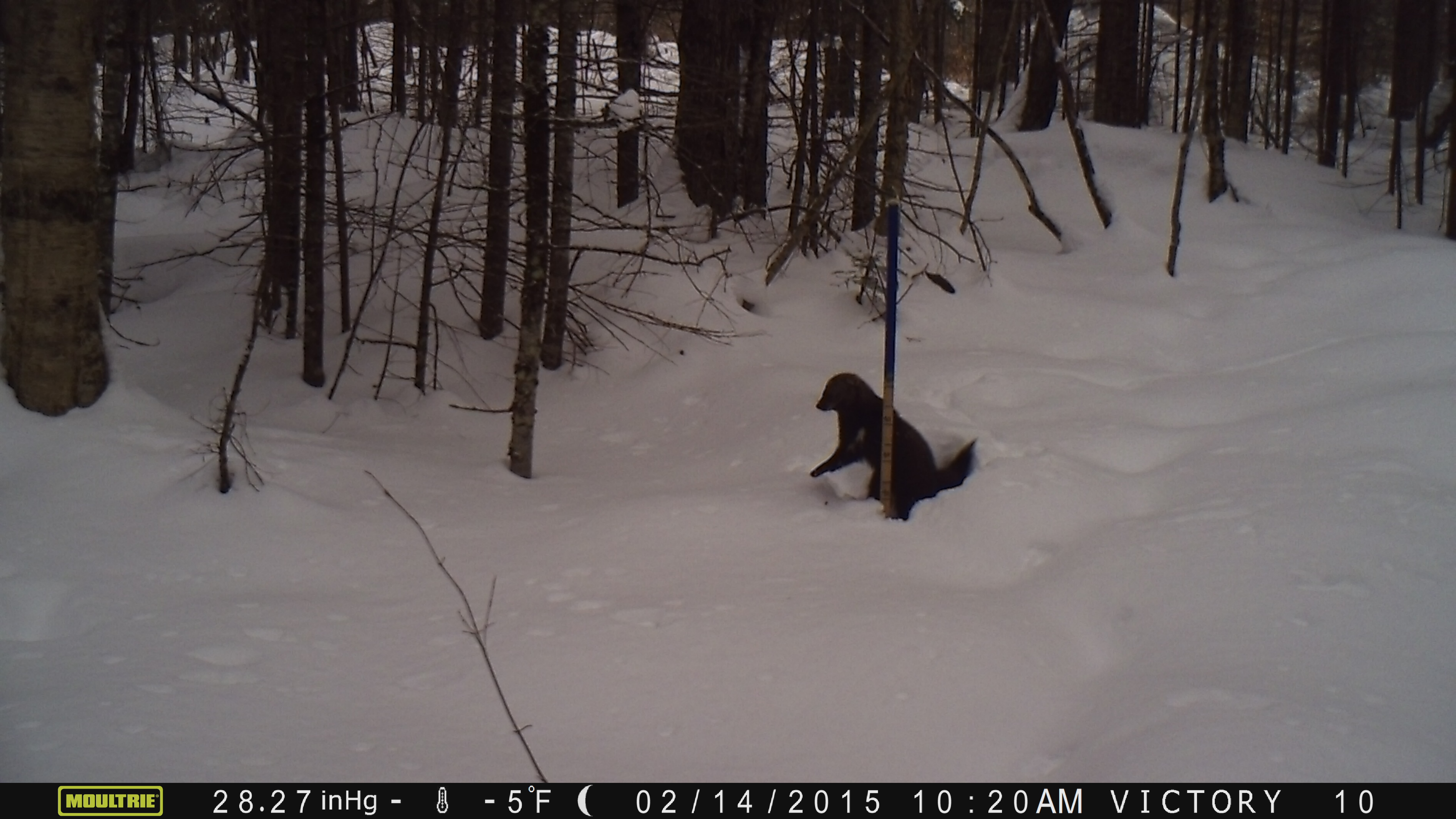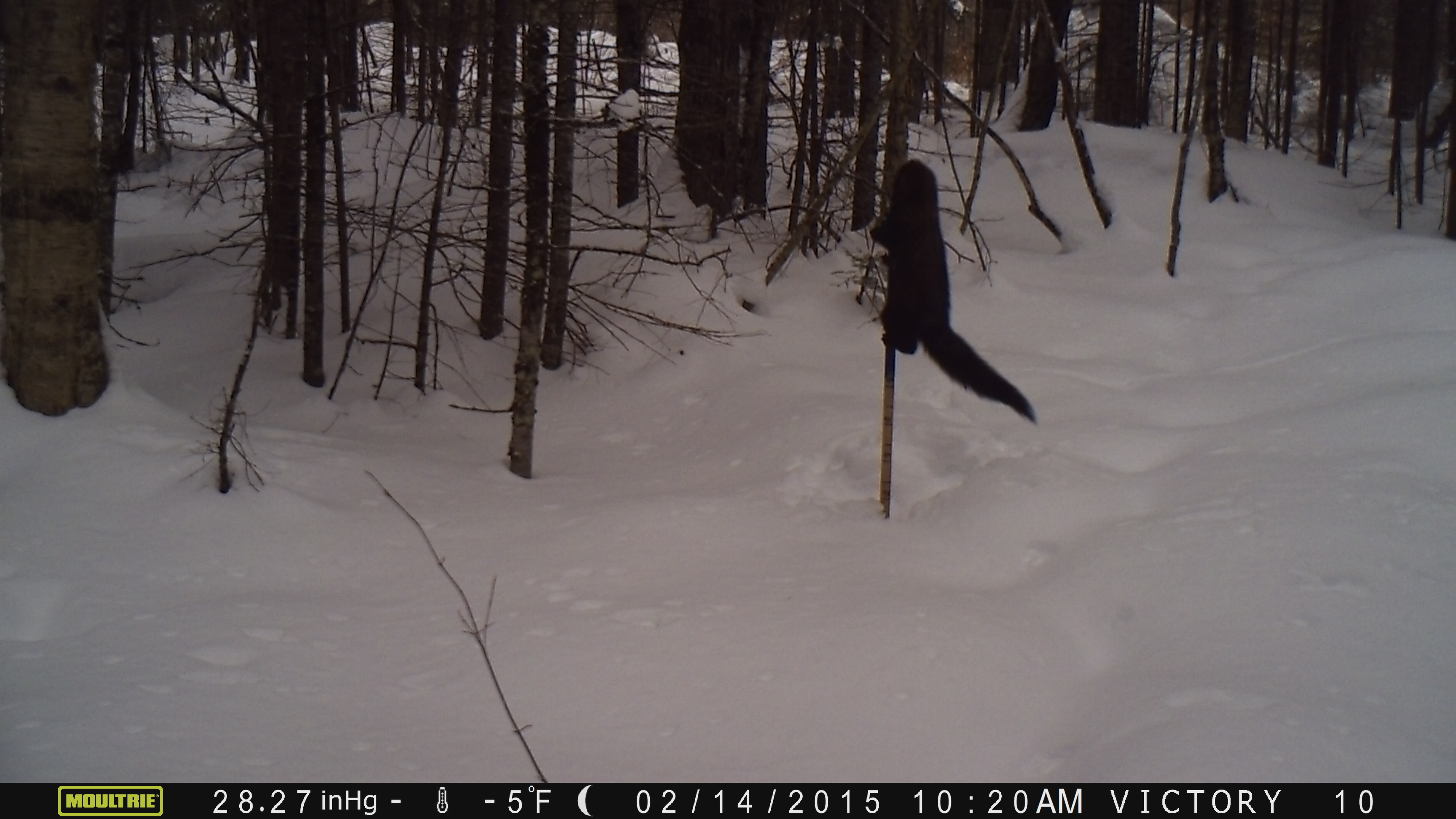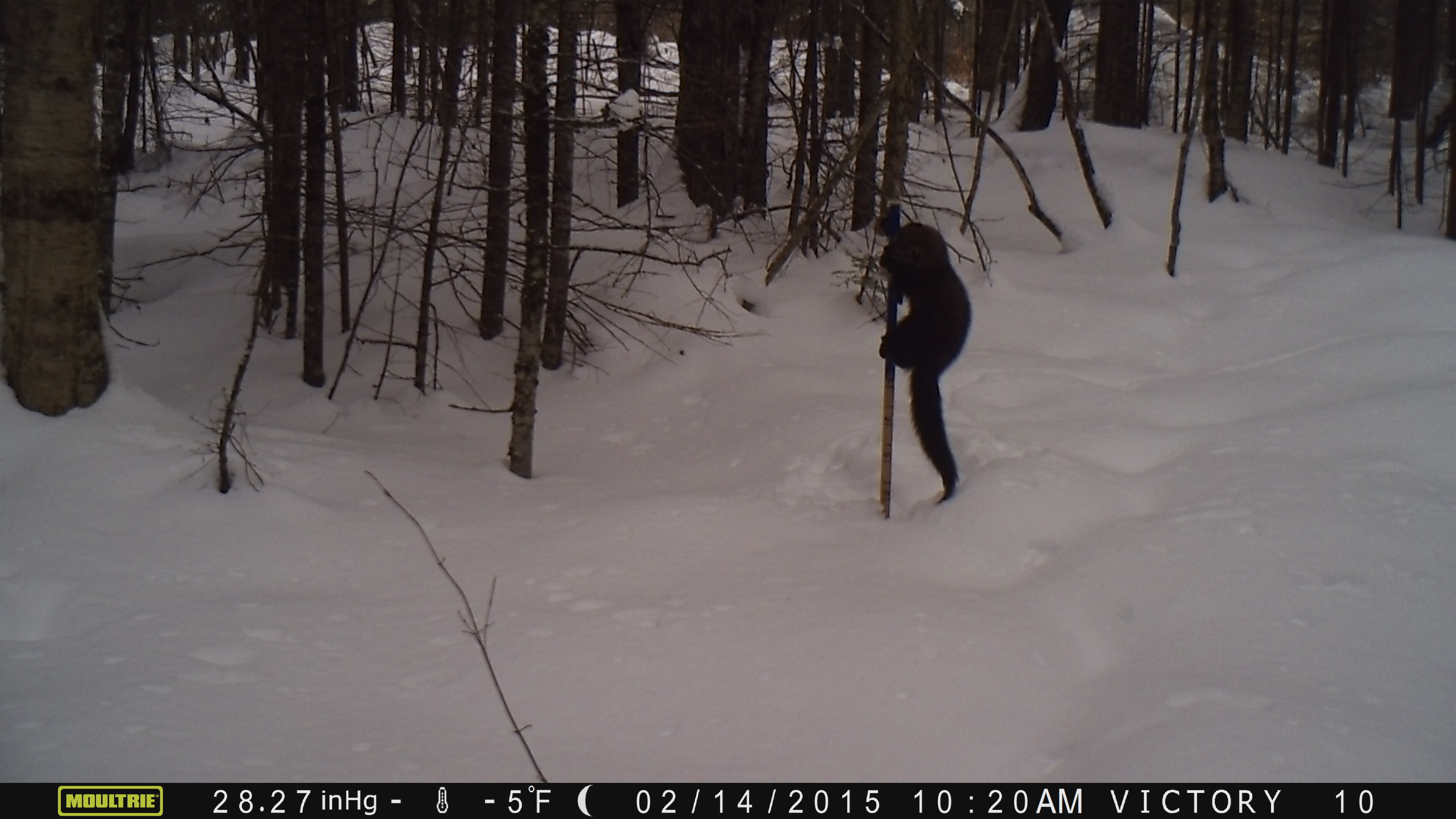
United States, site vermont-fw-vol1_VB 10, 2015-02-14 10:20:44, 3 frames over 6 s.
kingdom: Animalia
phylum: Chordata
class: Mammalia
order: Carnivora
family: Mustelidae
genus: Pekania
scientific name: Pekania pennanti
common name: fisher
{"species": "fisher (Pekania pennanti)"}